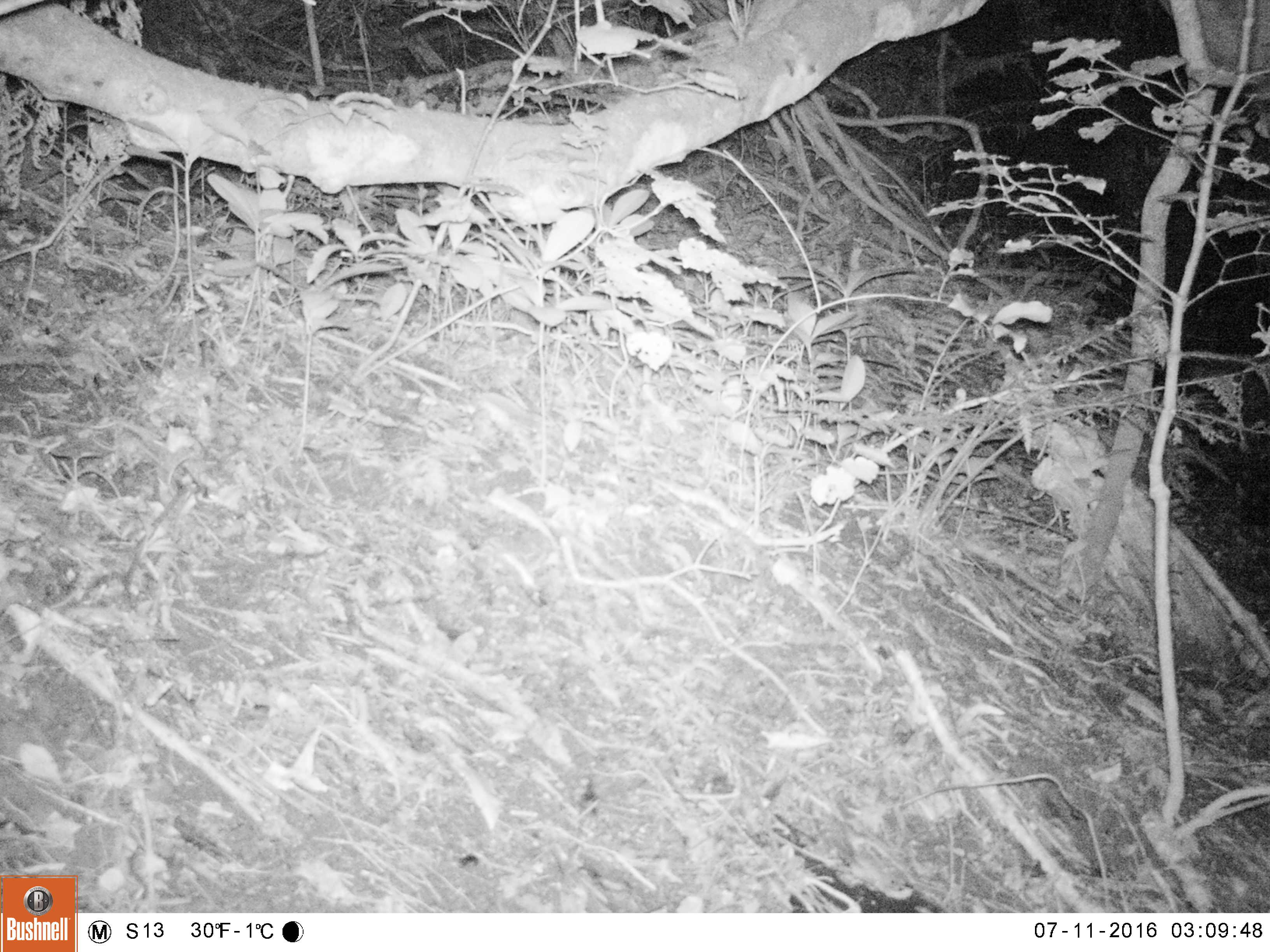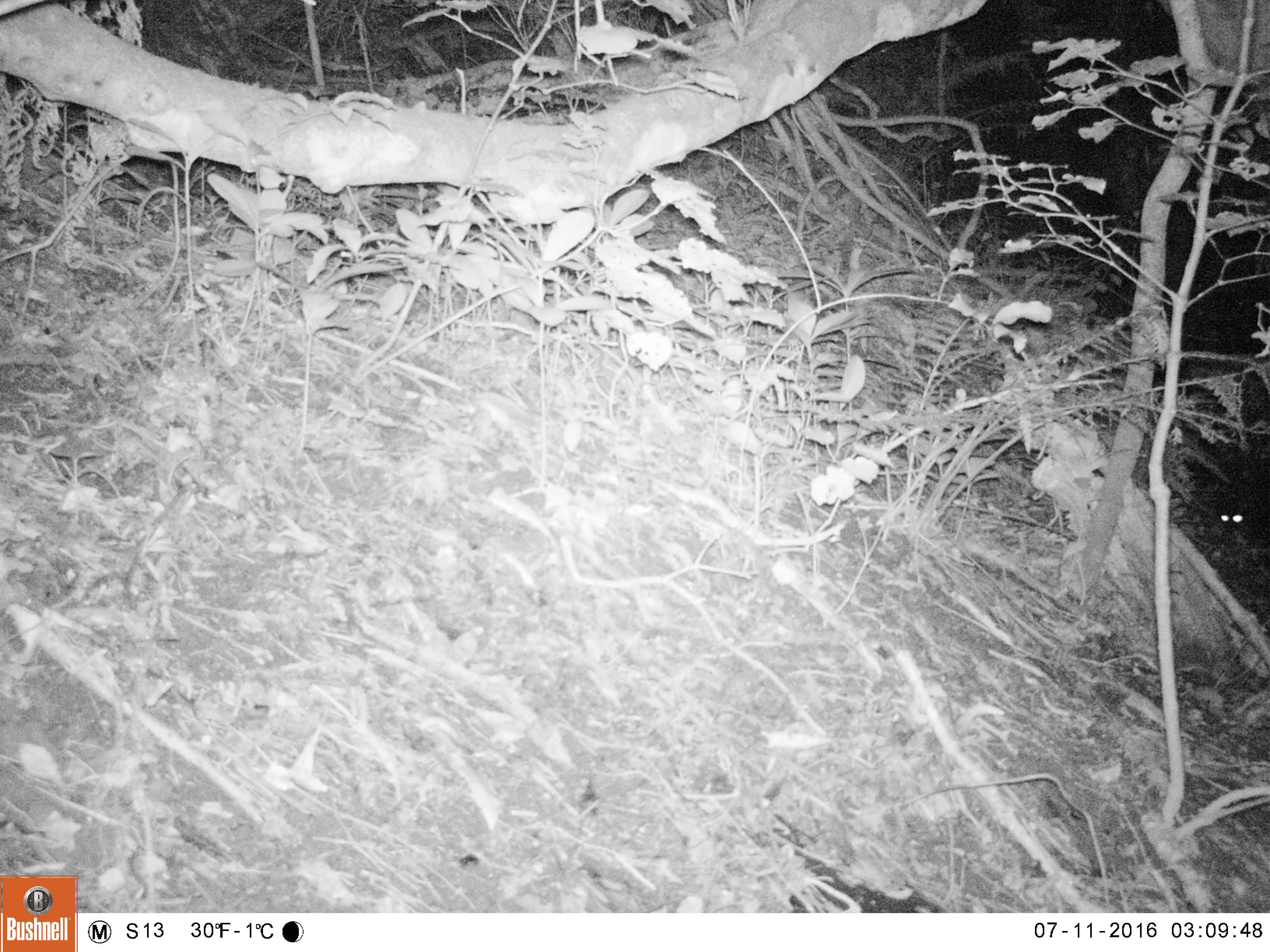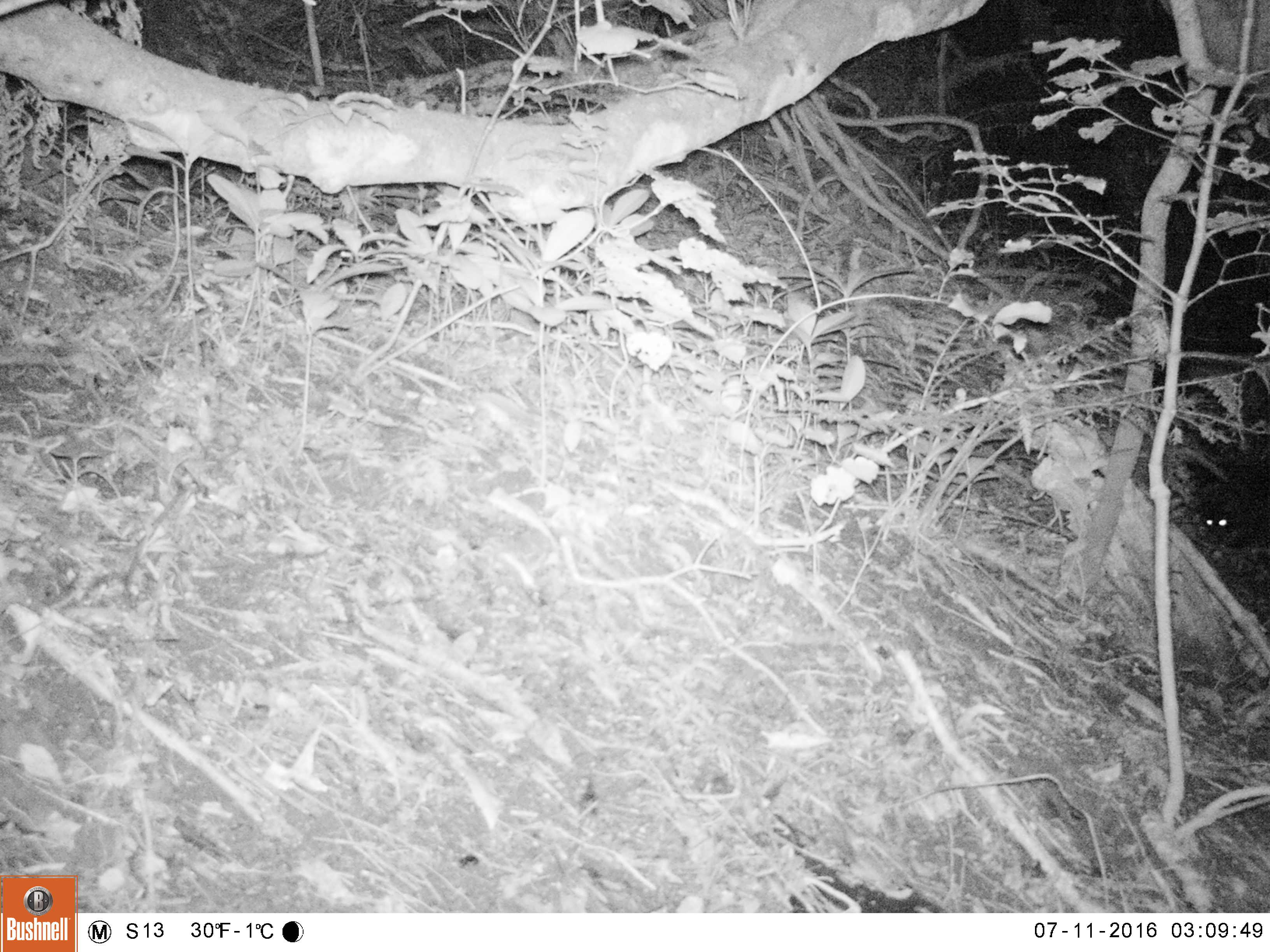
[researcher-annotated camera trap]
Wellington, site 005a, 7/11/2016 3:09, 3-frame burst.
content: unidentified animal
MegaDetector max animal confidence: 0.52